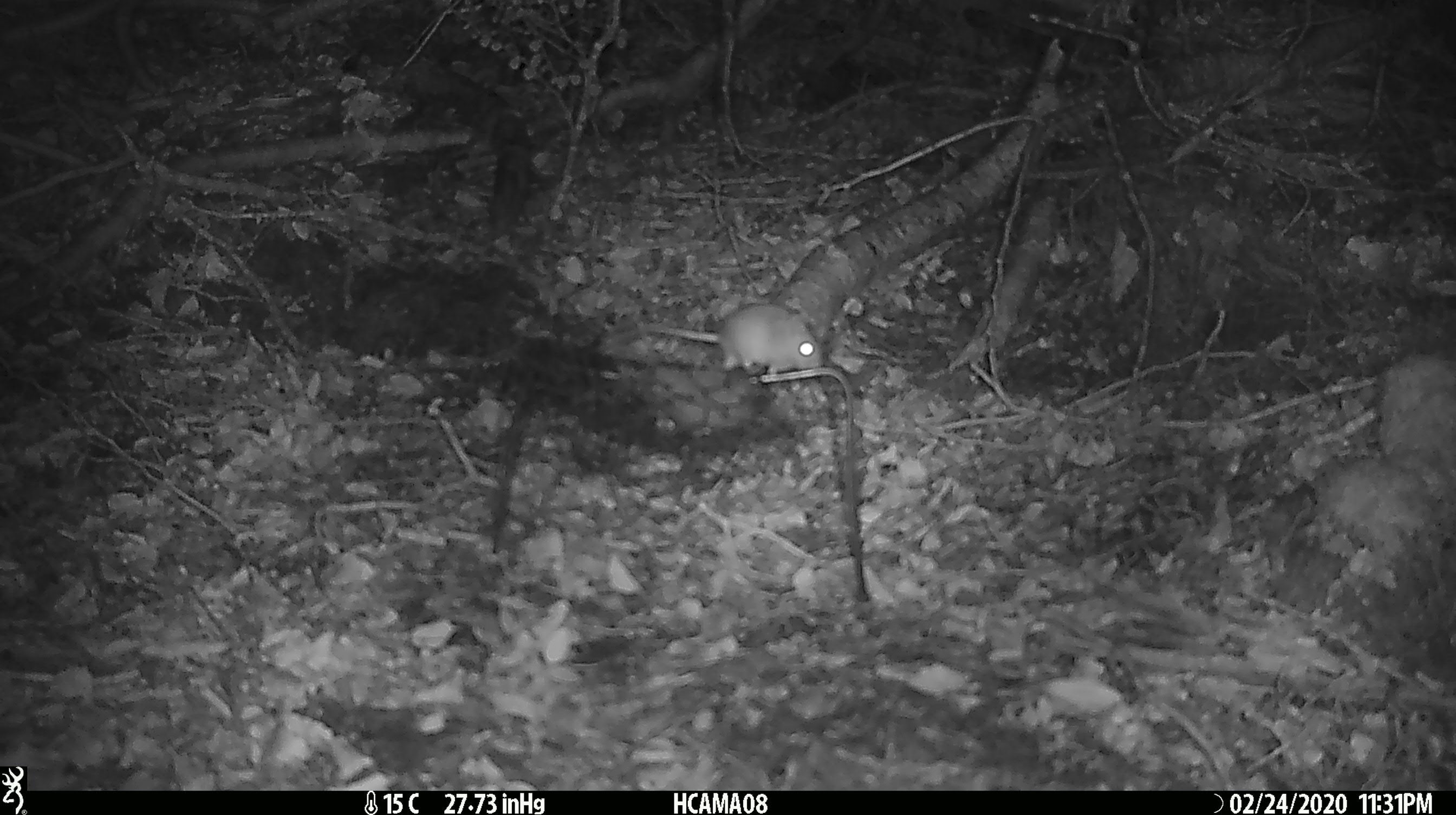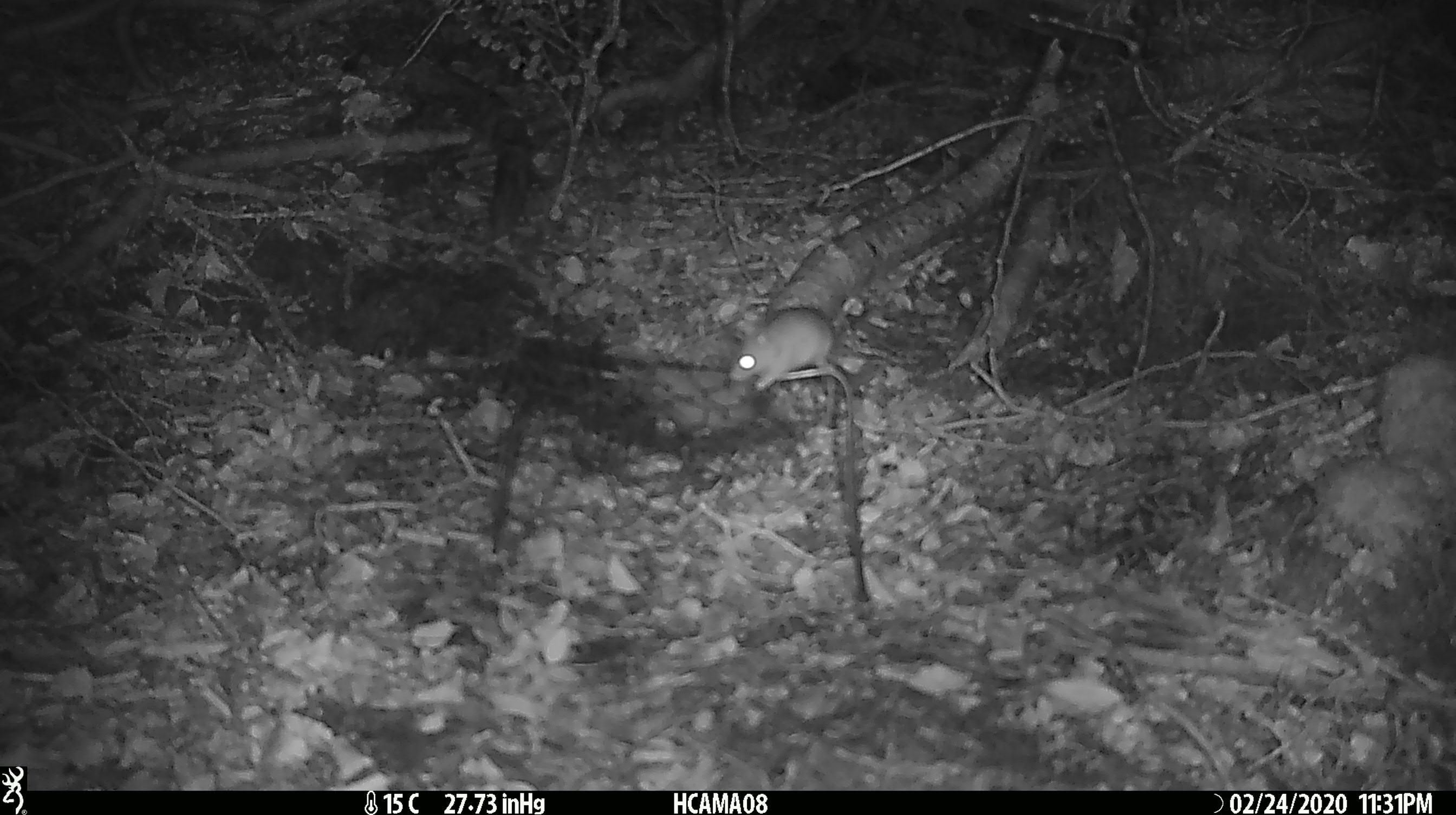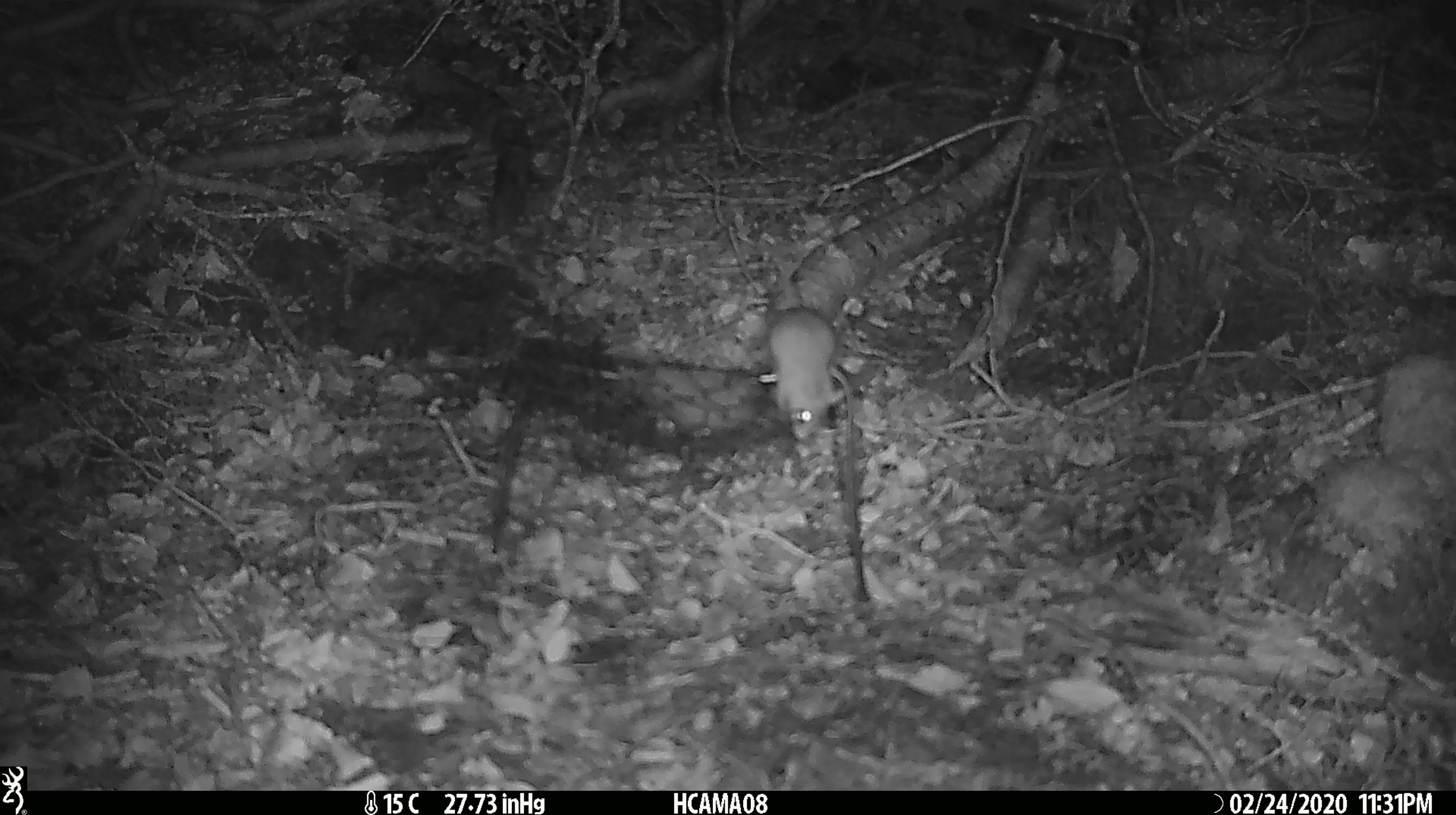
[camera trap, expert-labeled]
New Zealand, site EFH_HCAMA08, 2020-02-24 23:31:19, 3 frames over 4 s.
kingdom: Animalia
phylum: Chordata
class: Mammalia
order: Rodentia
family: Muridae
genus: Mus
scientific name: Mus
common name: mouse